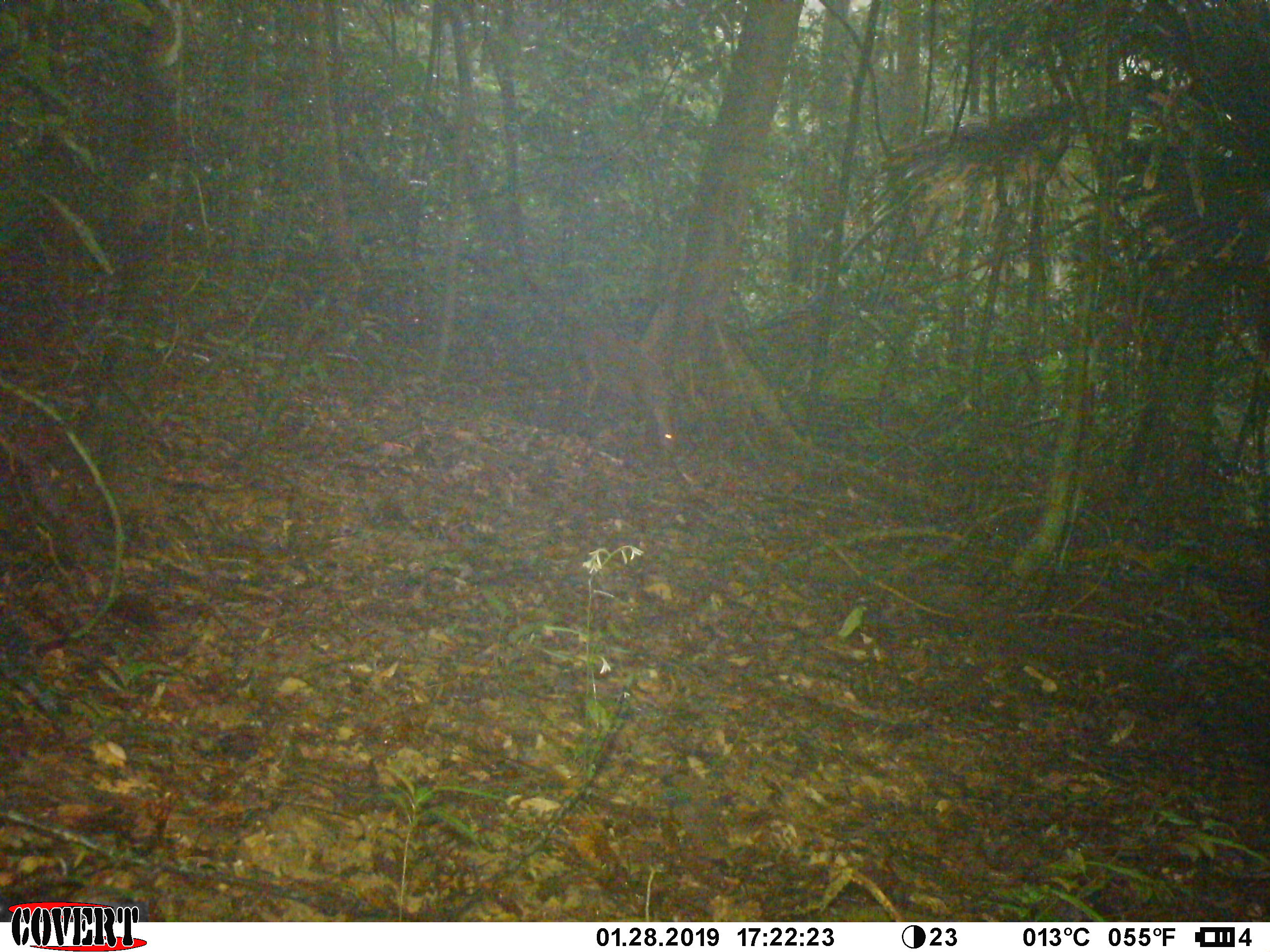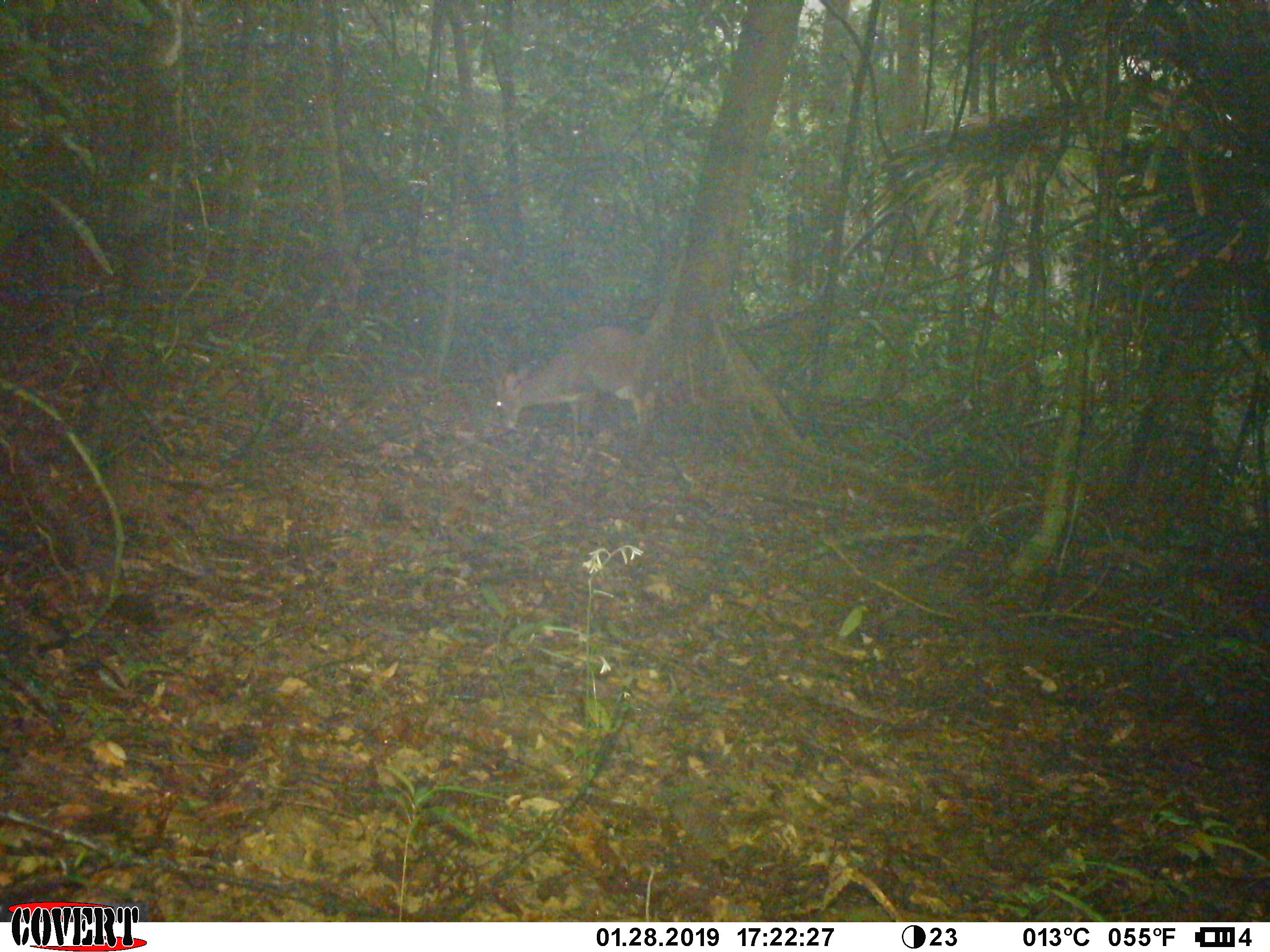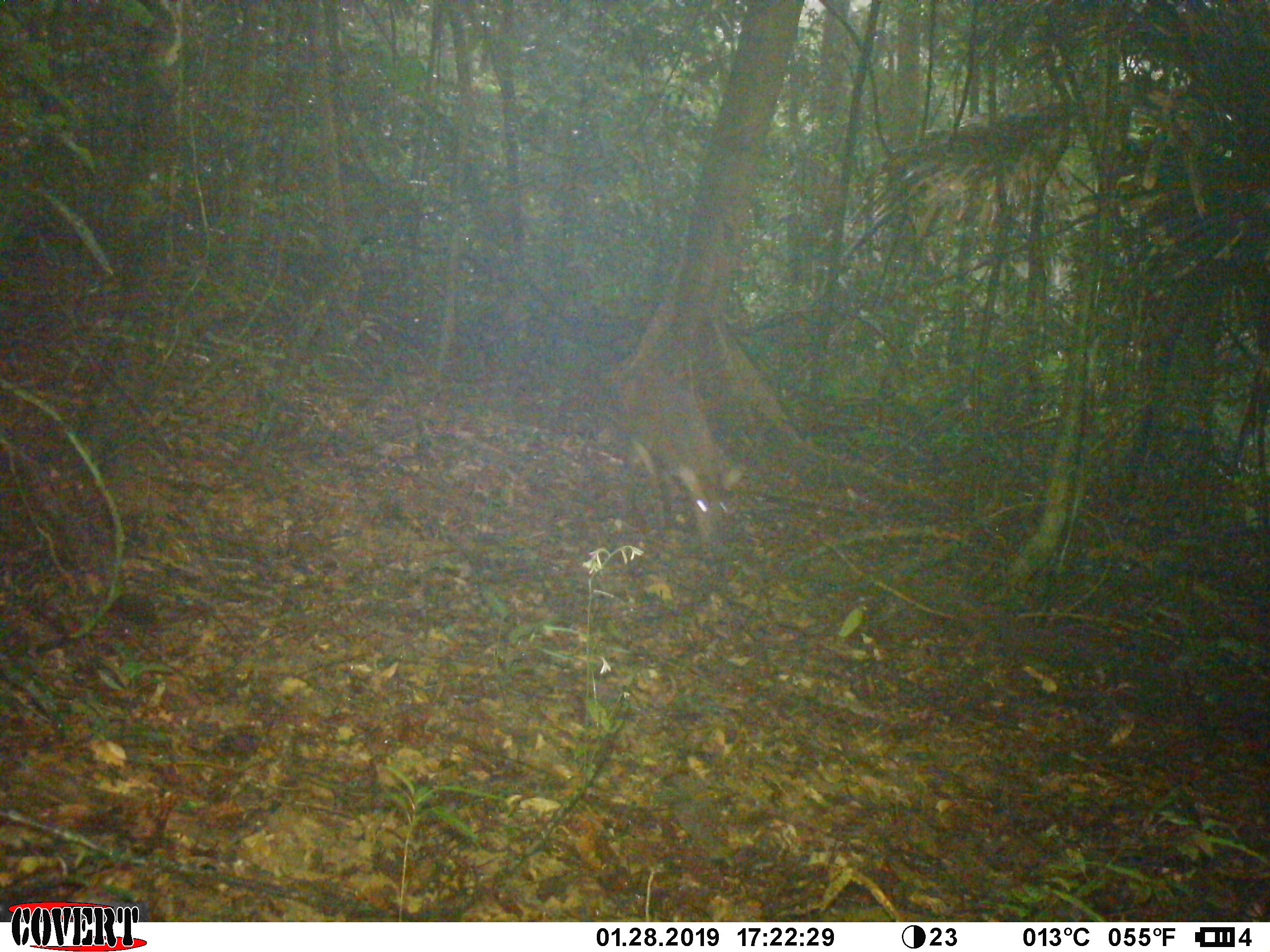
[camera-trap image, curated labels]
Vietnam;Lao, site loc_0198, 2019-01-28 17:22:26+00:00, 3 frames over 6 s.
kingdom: Animalia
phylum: Chordata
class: Mammalia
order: Artiodactyla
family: Cervidae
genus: Muntiacus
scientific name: Muntiacus vuquangensis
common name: large-antlered muntjac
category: large antlered muntjac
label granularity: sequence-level